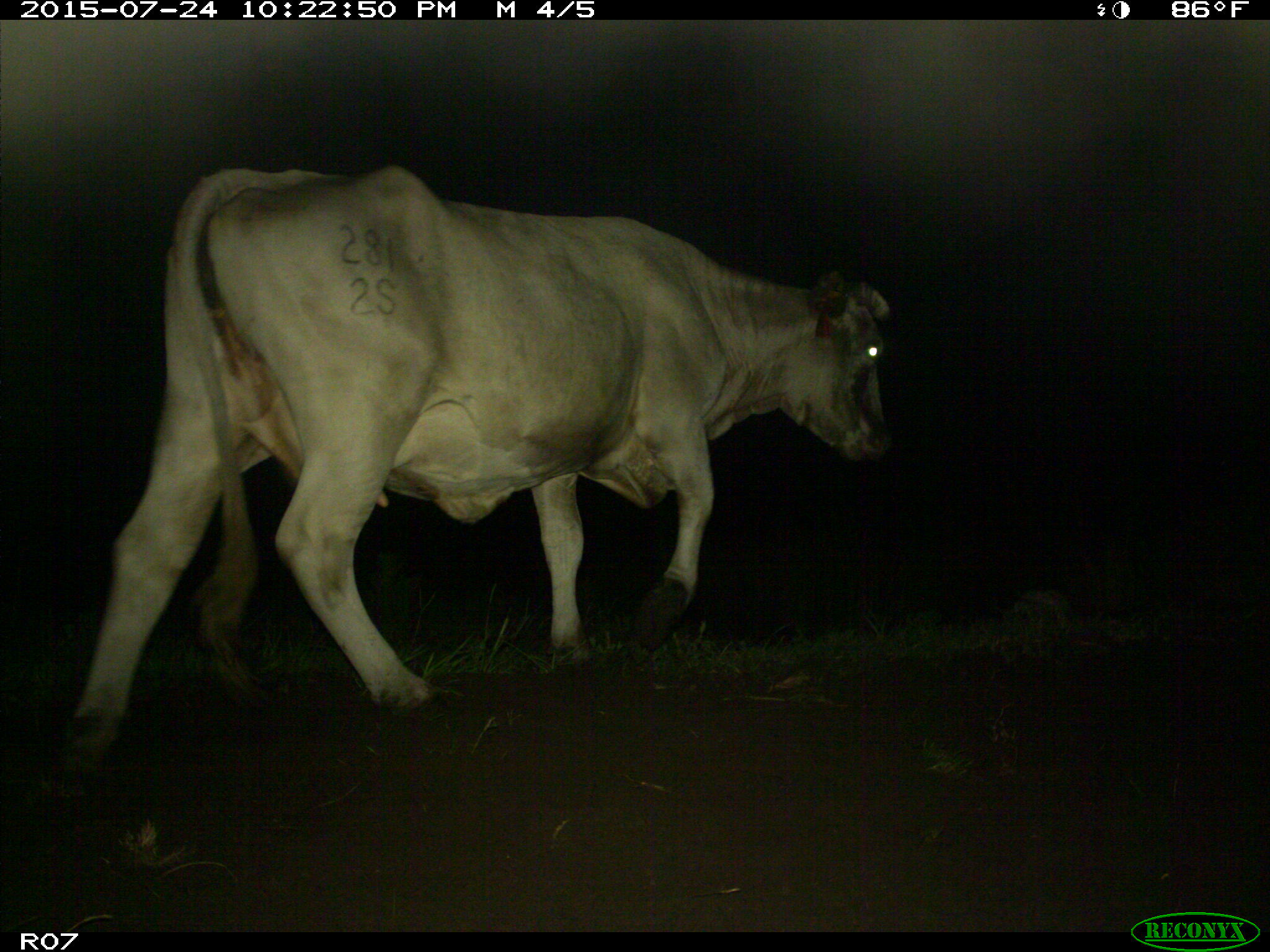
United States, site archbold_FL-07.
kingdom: Animalia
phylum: Chordata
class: Mammalia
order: Artiodactyla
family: Bovidae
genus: Bos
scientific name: Bos taurus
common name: domestic cow